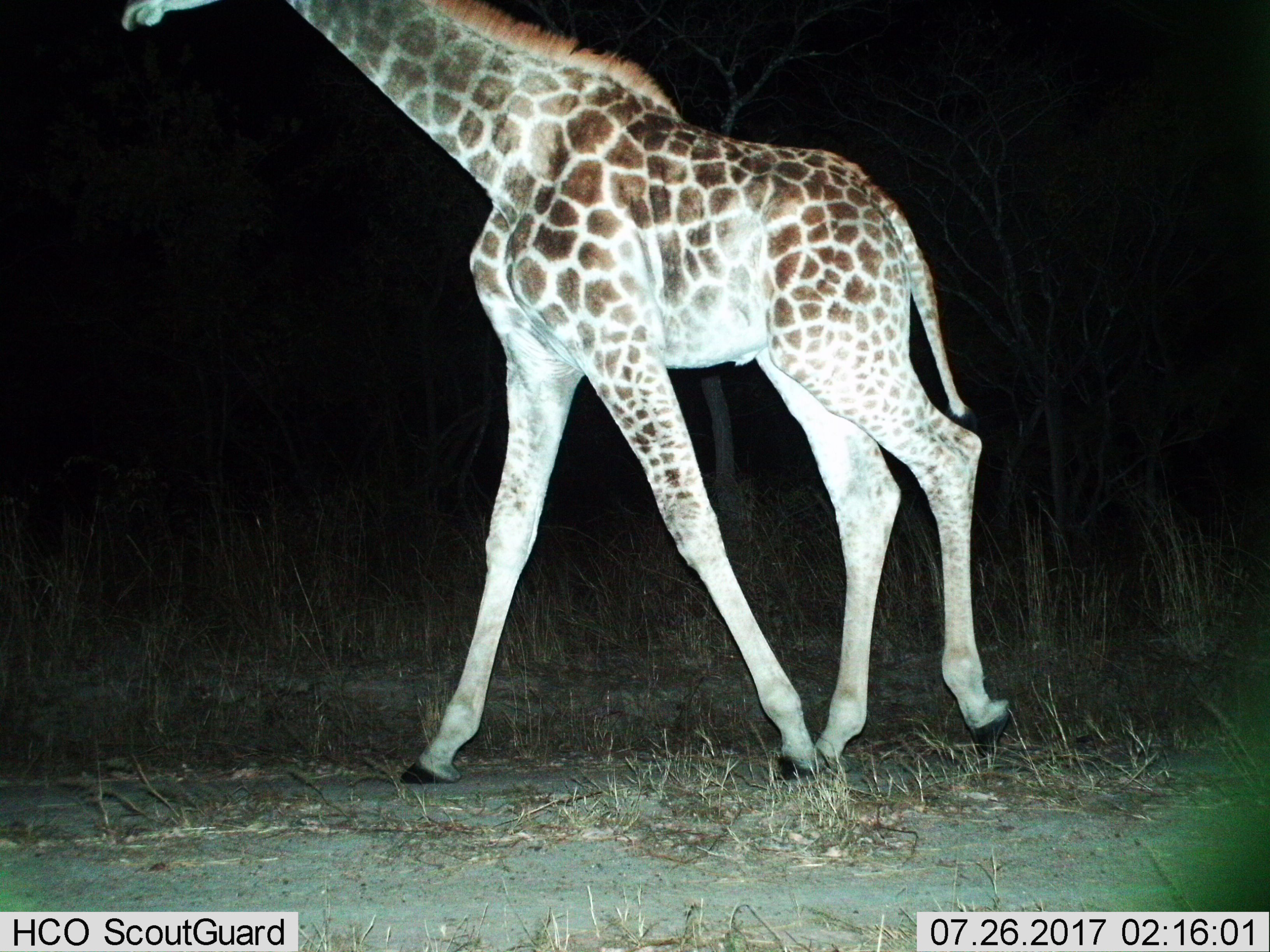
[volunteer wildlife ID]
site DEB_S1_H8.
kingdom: Animalia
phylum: Chordata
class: Mammalia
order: Artiodactyla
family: Giraffidae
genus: Giraffa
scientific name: Giraffa camelopardalis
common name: giraffe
Giraffe (Giraffa camelopardalis), count 1. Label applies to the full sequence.